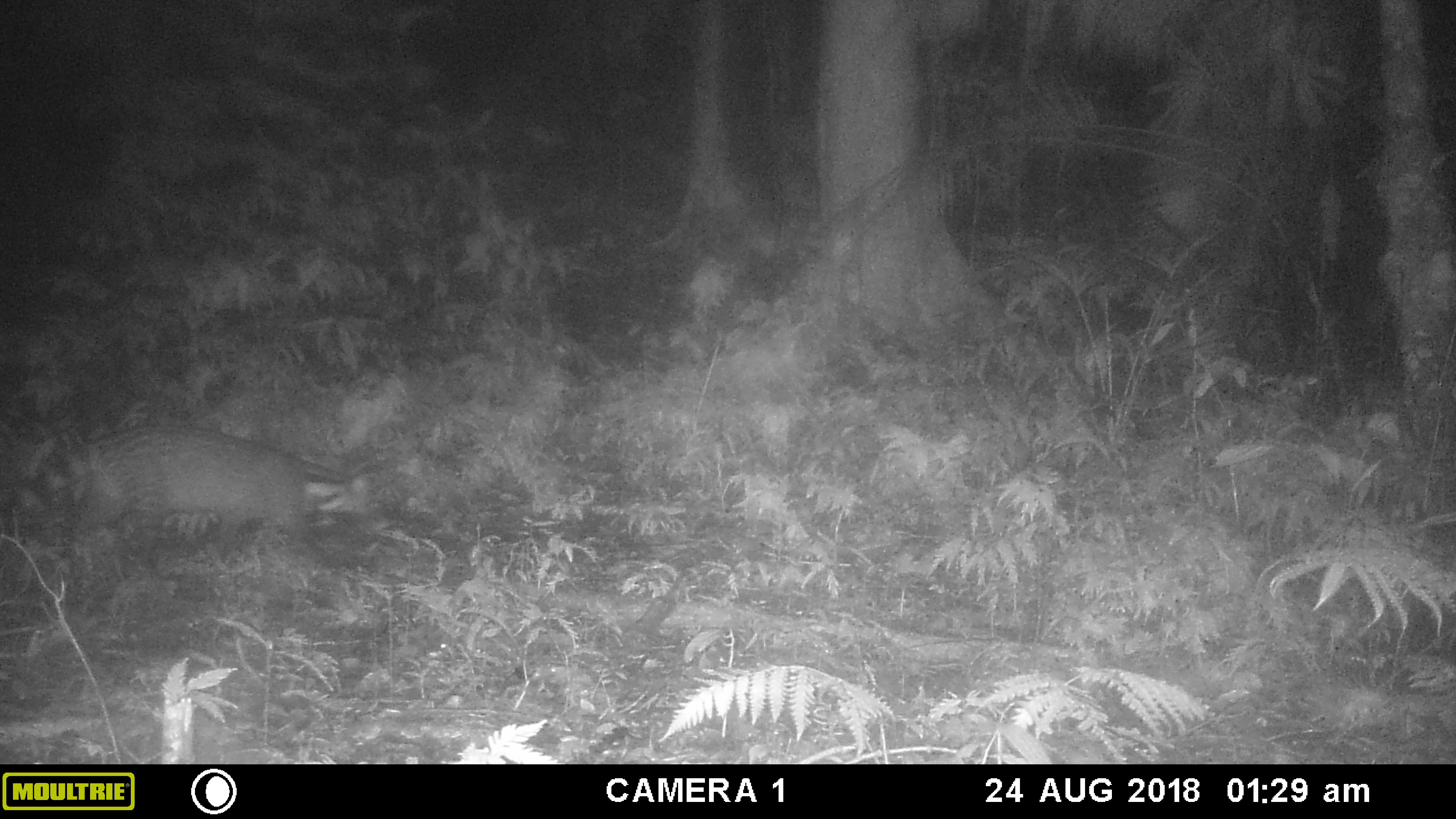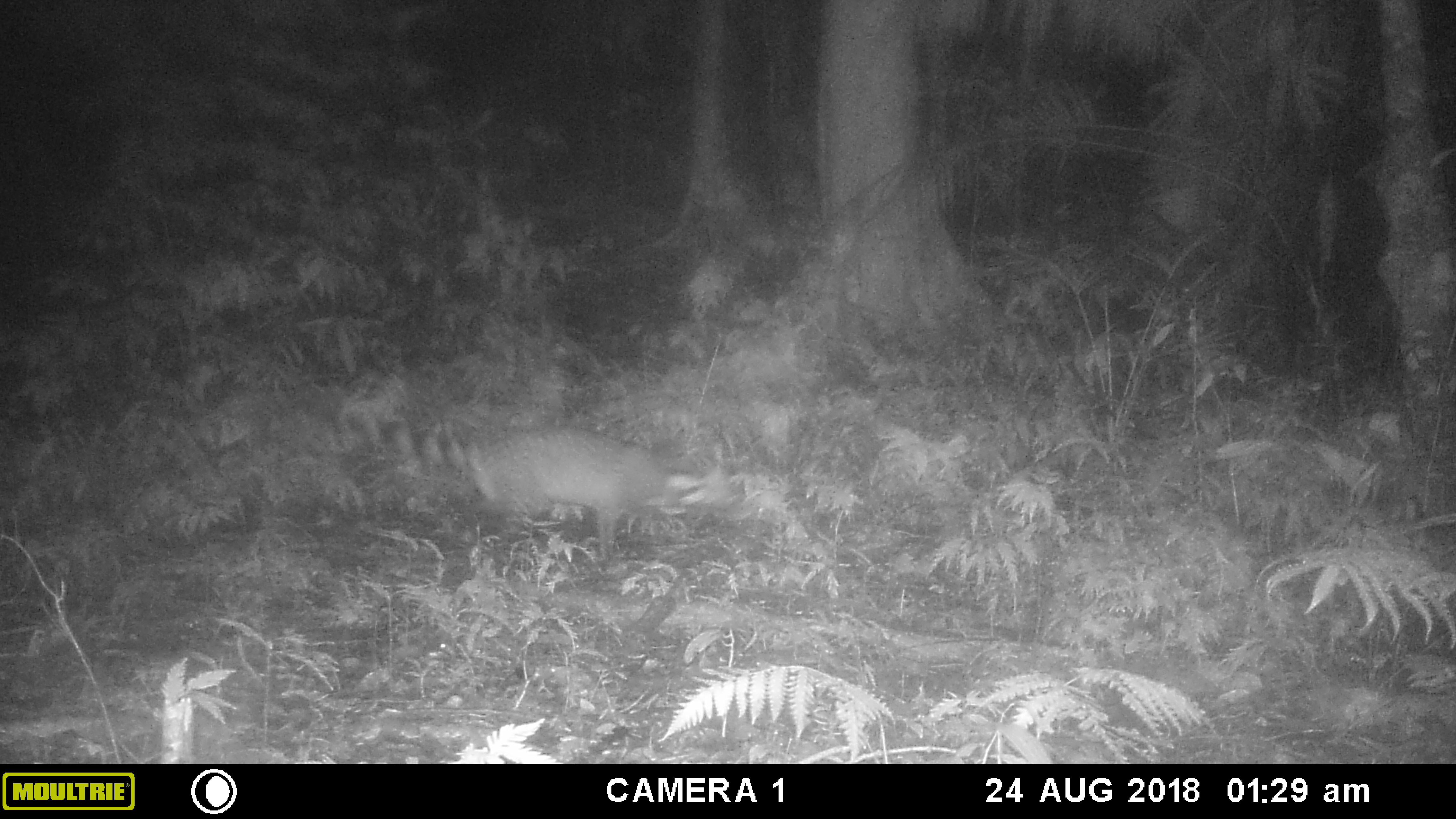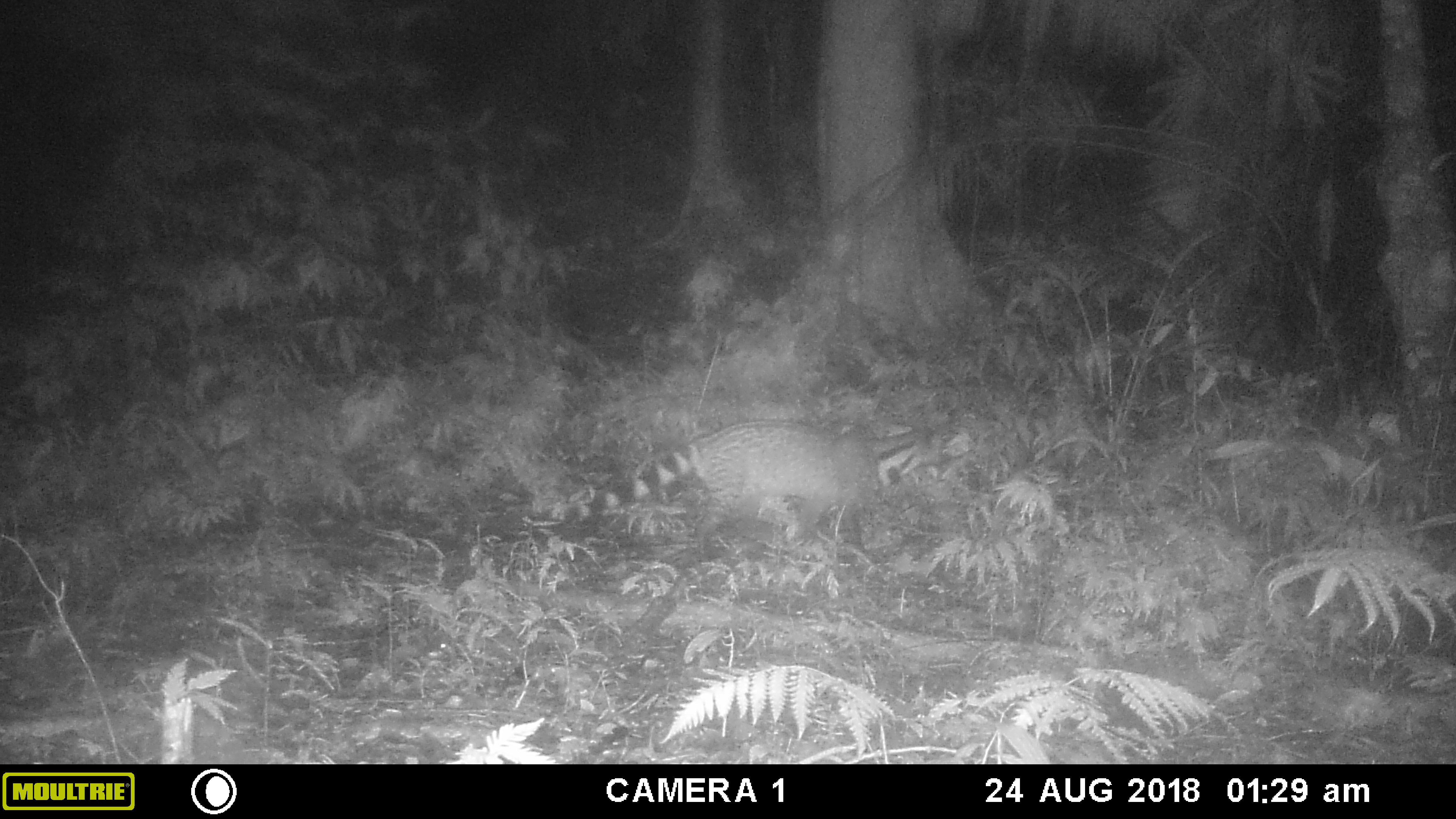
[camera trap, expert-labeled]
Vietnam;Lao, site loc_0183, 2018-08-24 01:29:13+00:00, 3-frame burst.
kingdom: Animalia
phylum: Chordata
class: Mammalia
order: Carnivora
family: Viverridae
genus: Viverra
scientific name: Viverra zibetha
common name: large indian civet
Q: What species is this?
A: Large indian civet (Viverra zibetha).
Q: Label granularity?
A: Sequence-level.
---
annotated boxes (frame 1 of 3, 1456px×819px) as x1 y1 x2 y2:
large indian civet: 0 421 371 570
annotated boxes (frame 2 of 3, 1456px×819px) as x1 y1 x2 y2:
large indian civet: 310 398 708 561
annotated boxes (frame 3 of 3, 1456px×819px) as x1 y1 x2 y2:
large indian civet: 521 418 971 565